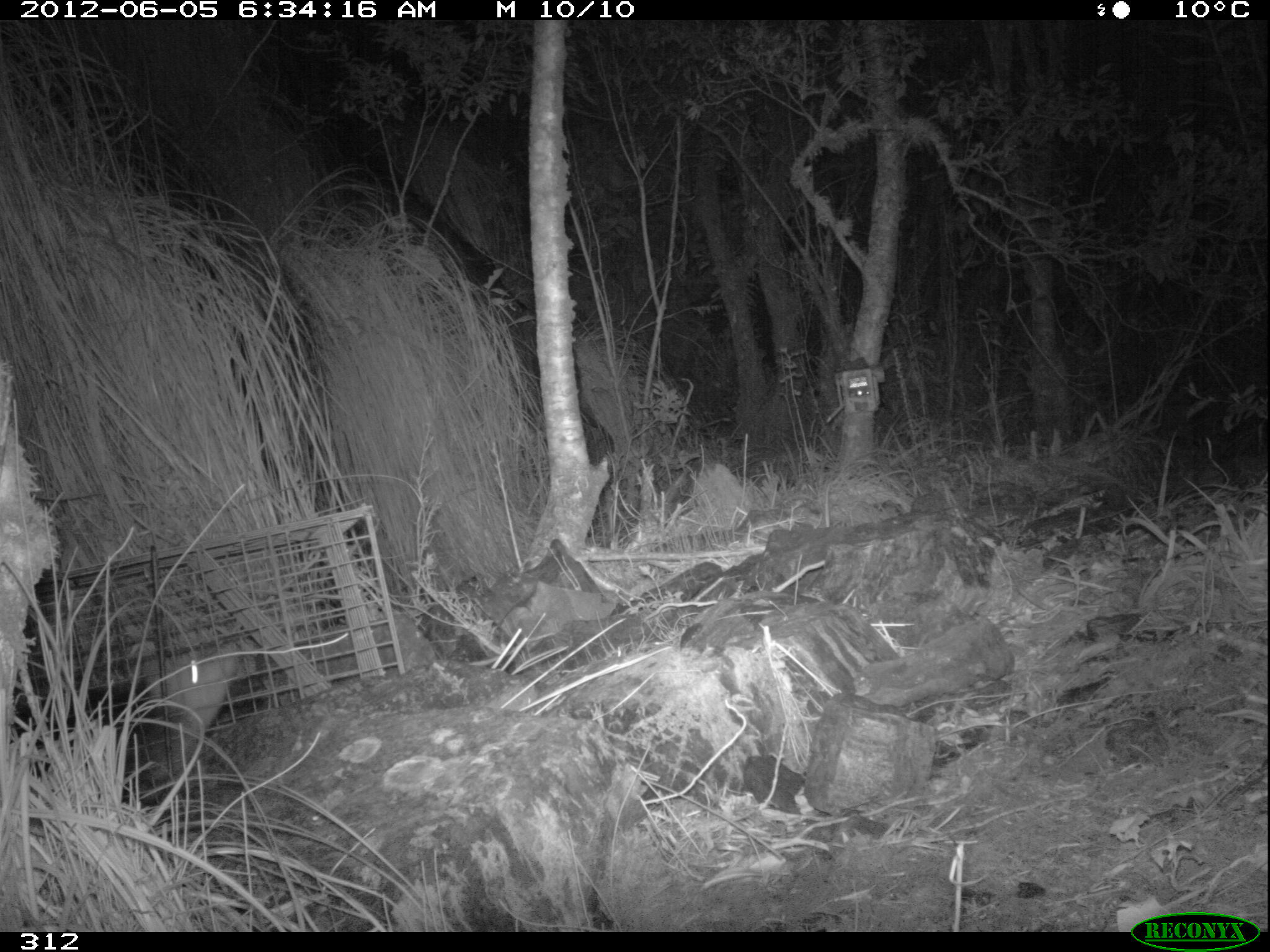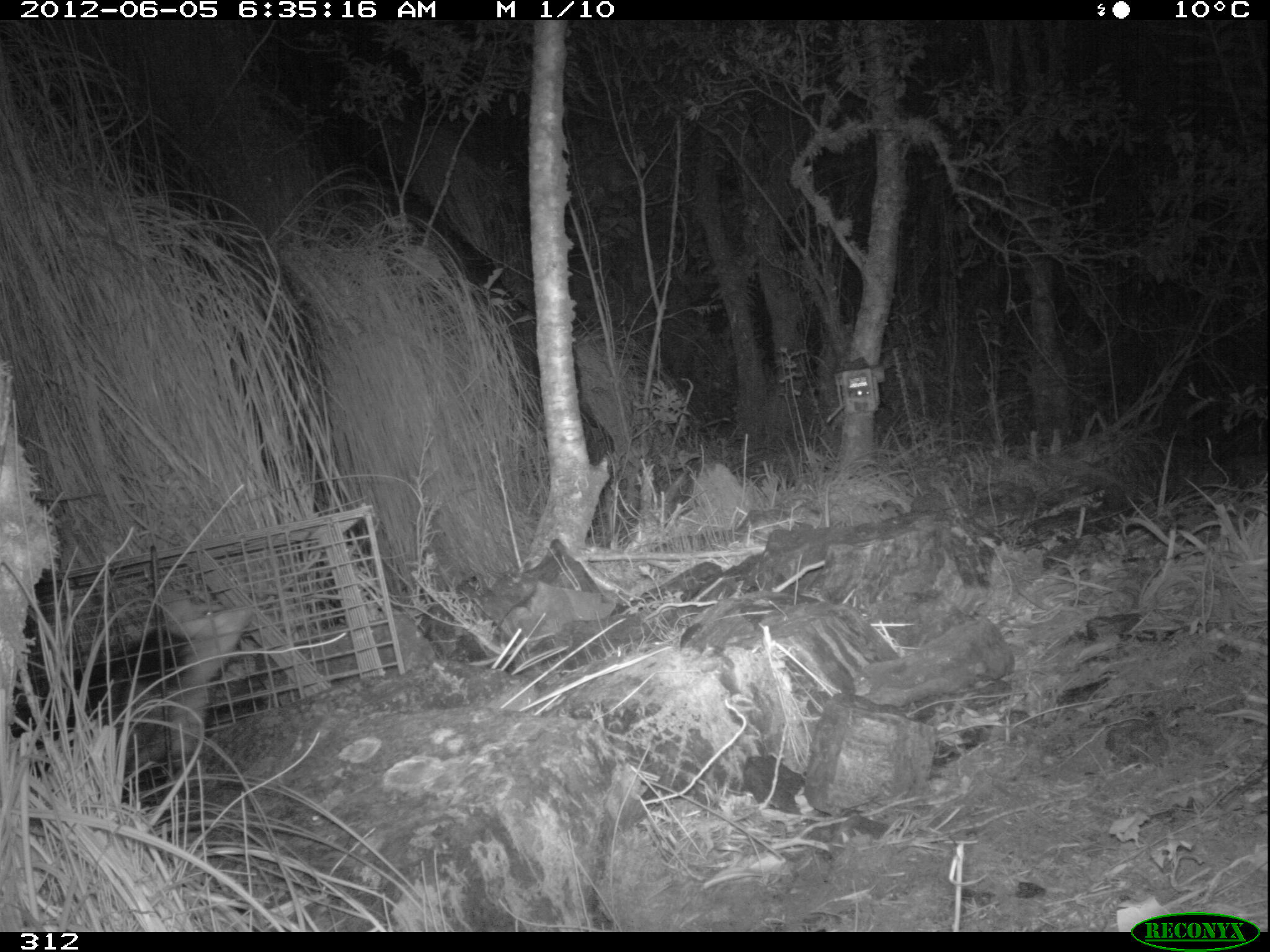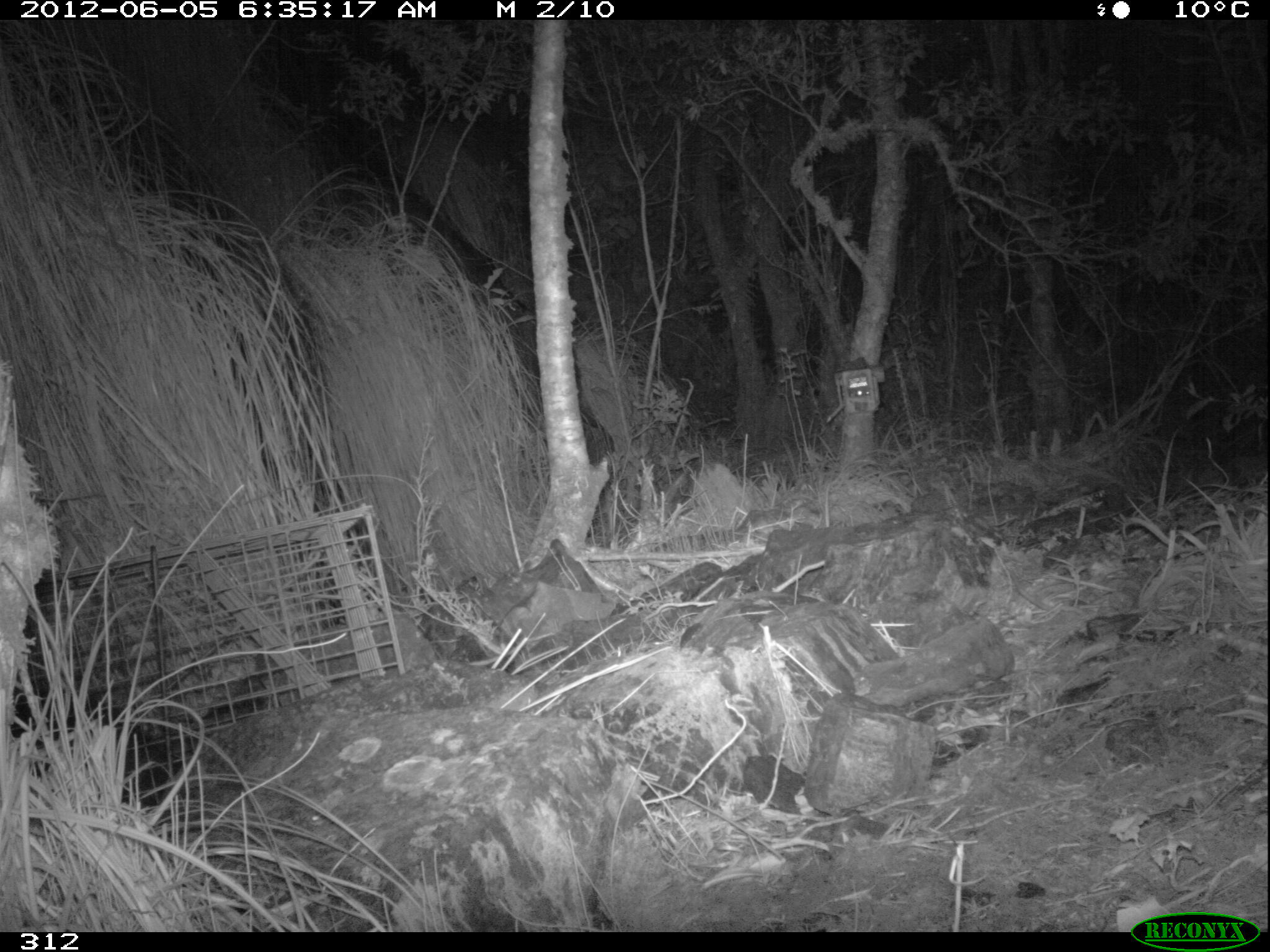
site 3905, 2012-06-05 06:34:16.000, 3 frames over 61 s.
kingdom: Animalia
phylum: Chordata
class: Mammalia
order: Didelphimorphia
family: Didelphidae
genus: Didelphis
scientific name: Didelphis pernigra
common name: andean white-eared opossum